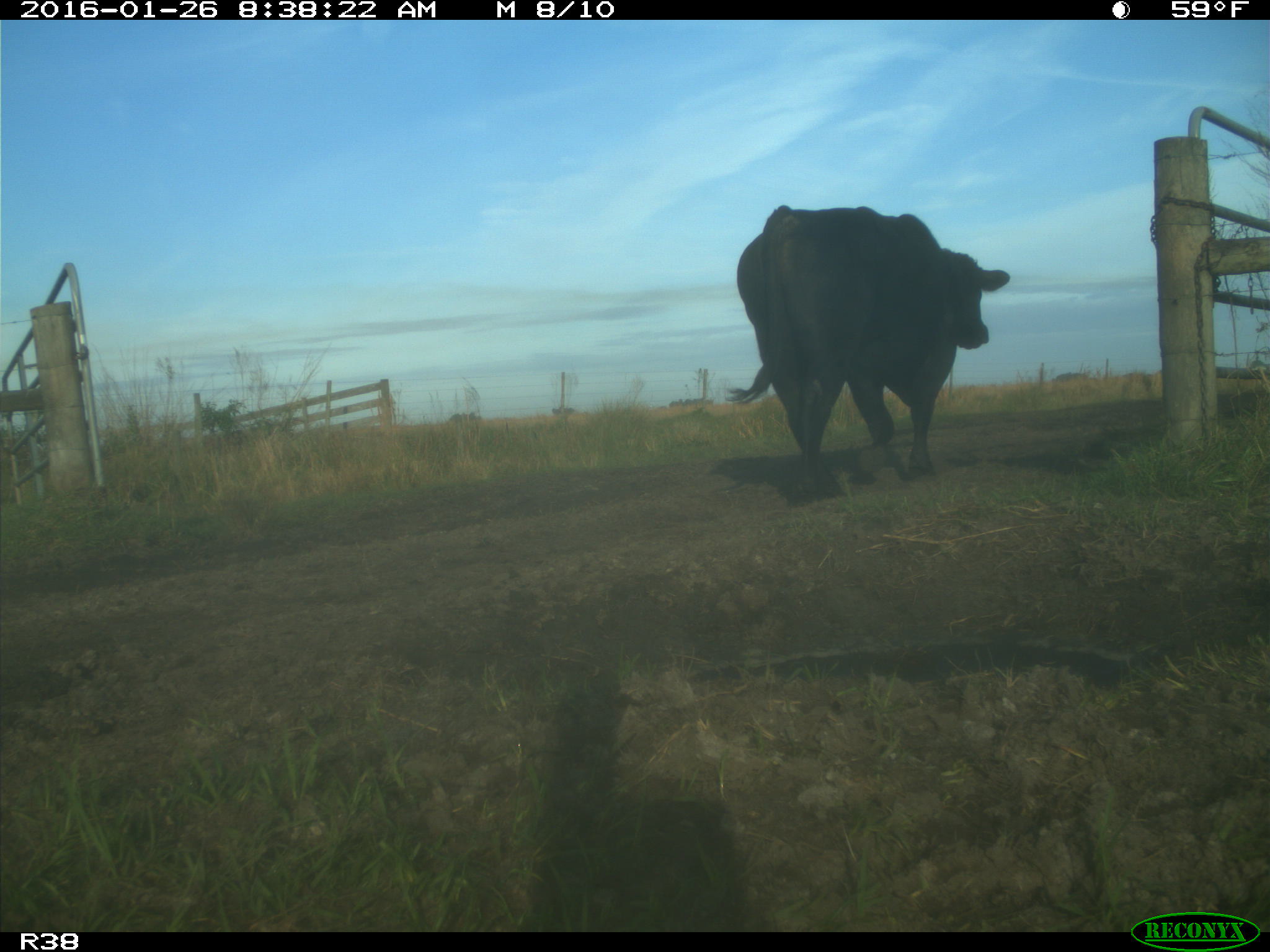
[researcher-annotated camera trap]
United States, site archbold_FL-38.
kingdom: Animalia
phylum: Chordata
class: Mammalia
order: Artiodactyla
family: Bovidae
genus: Bos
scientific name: Bos taurus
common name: domestic cow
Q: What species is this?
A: Bos taurus (domestic cow).